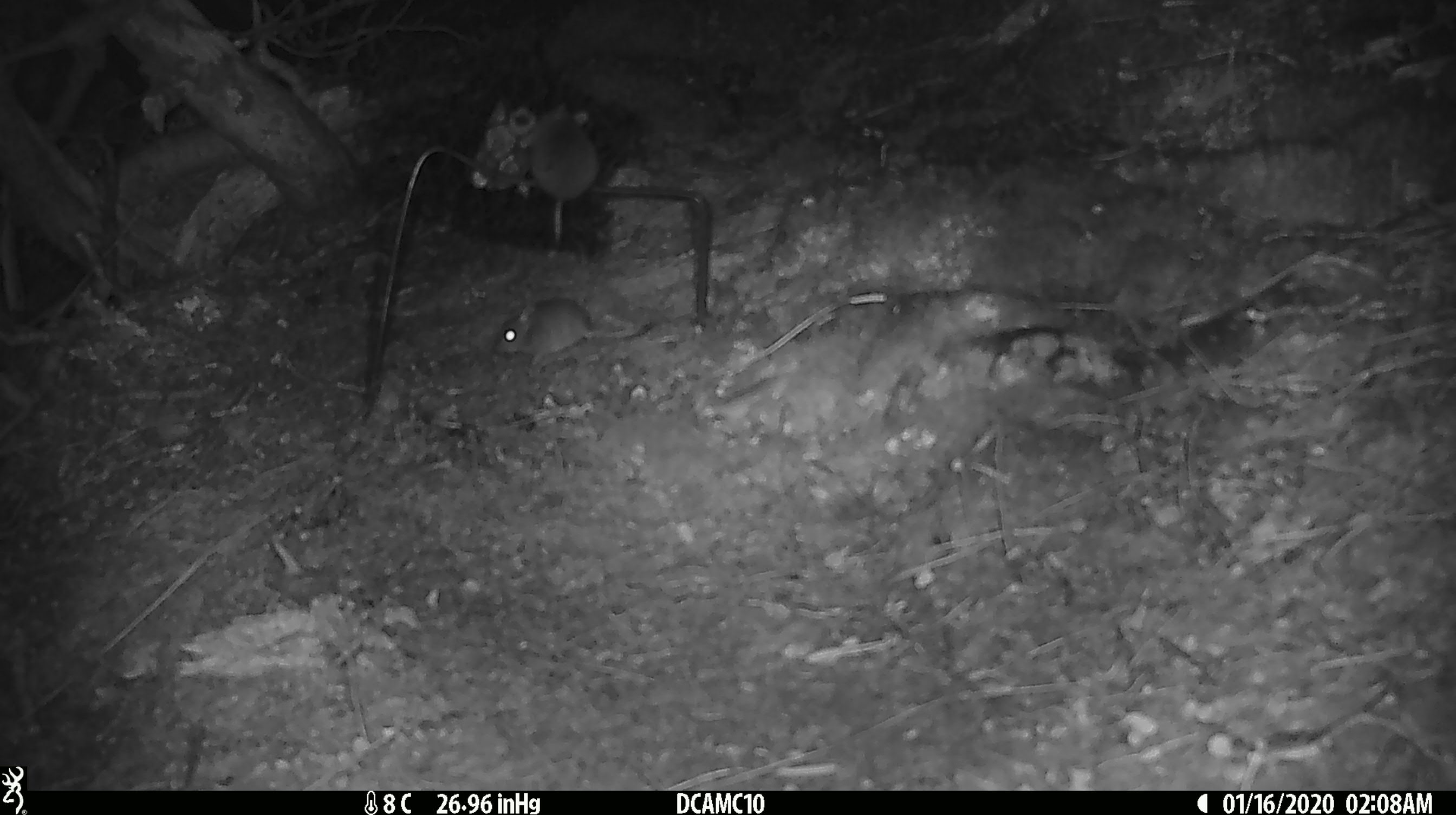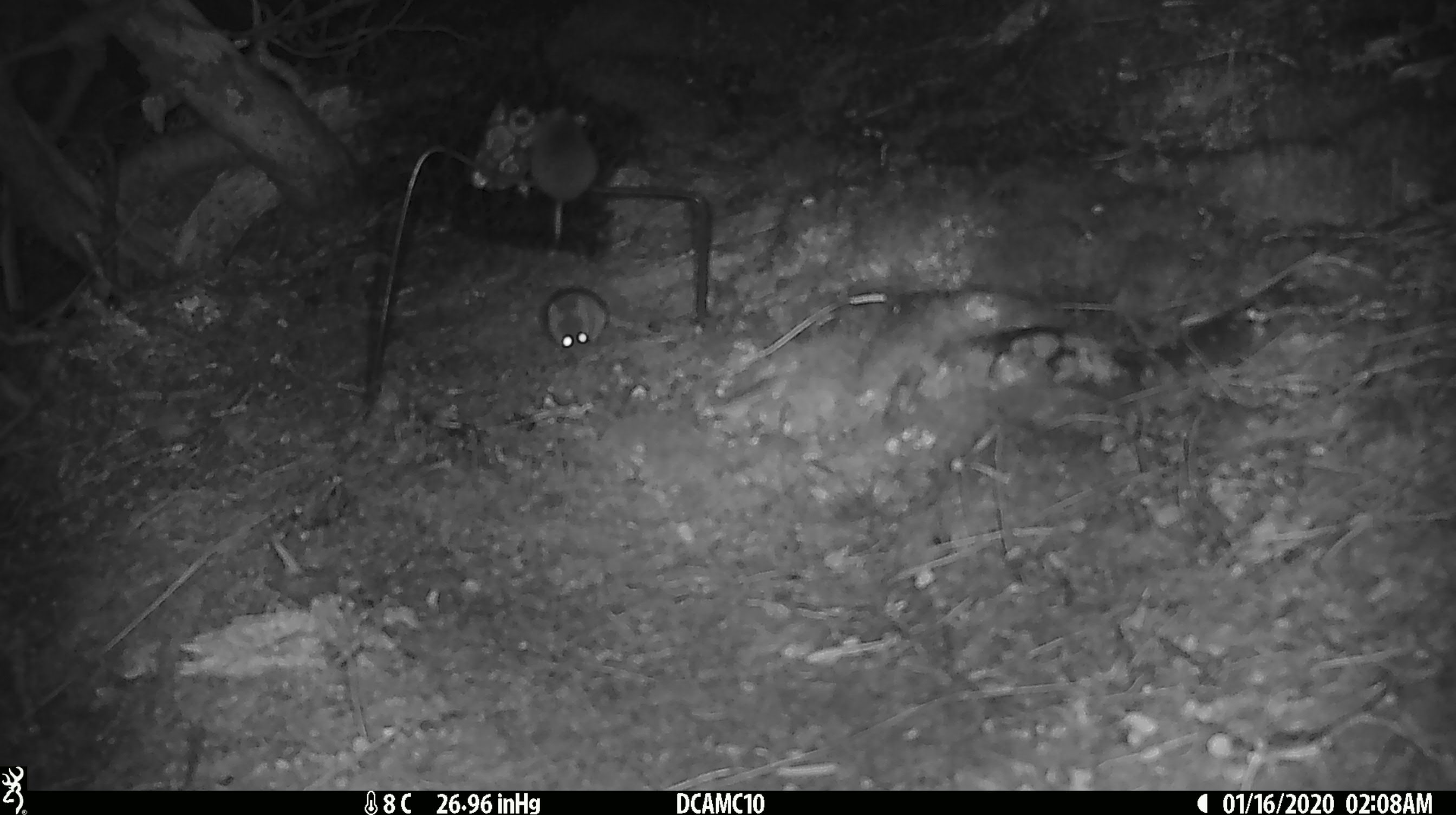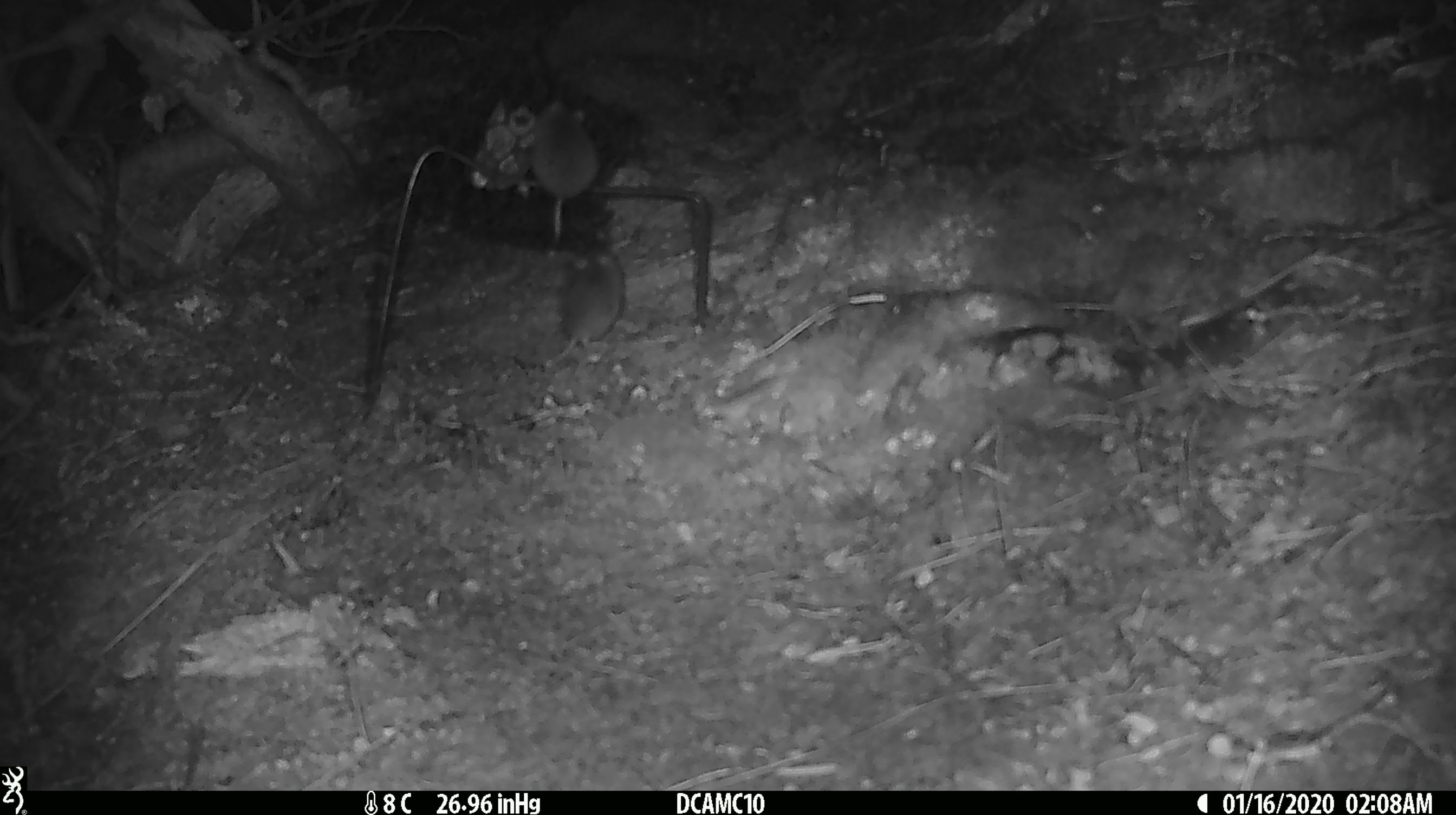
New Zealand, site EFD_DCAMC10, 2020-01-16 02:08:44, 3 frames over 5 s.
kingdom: Animalia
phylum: Chordata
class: Mammalia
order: Rodentia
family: Muridae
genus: Mus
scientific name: Mus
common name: mouse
Mouse (Mus).